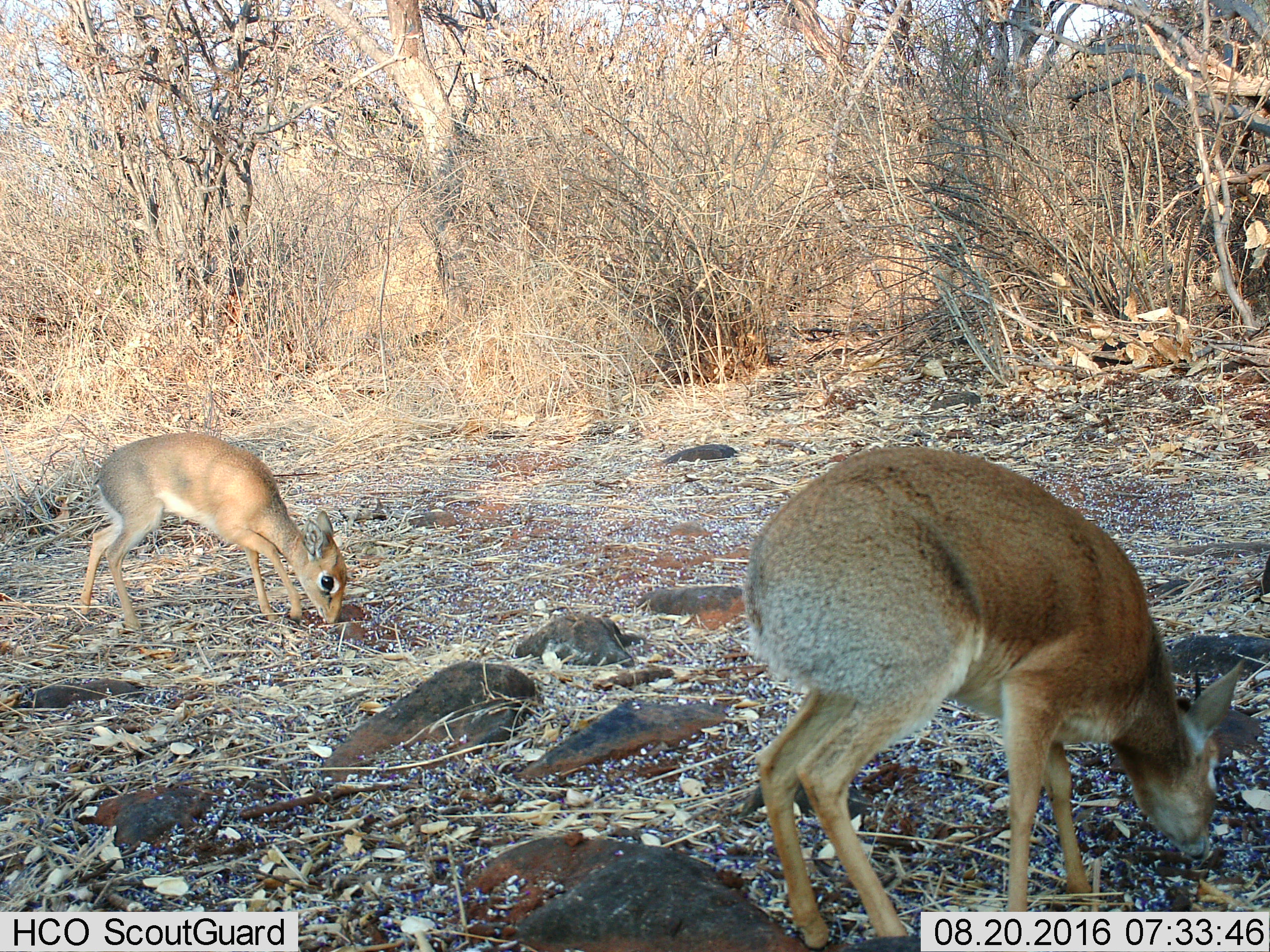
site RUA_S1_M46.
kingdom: Animalia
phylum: Chordata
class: Mammalia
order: Artiodactyla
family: Bovidae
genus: Madoqua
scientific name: Madoqua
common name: dik-dik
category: dikdik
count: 2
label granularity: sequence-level